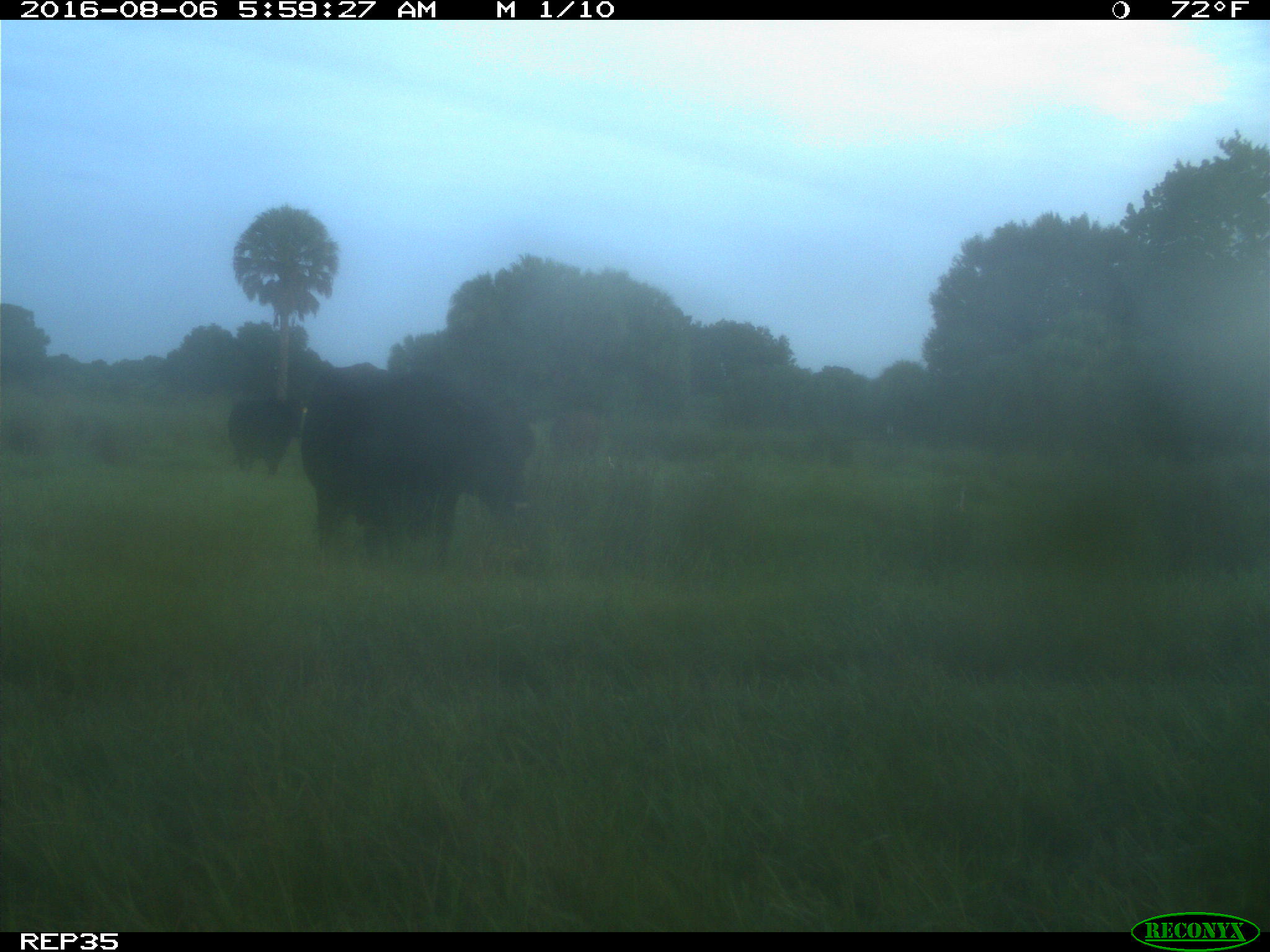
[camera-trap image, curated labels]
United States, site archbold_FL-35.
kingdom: Animalia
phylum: Chordata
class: Mammalia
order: Artiodactyla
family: Bovidae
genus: Bos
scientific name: Bos taurus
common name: domestic cow